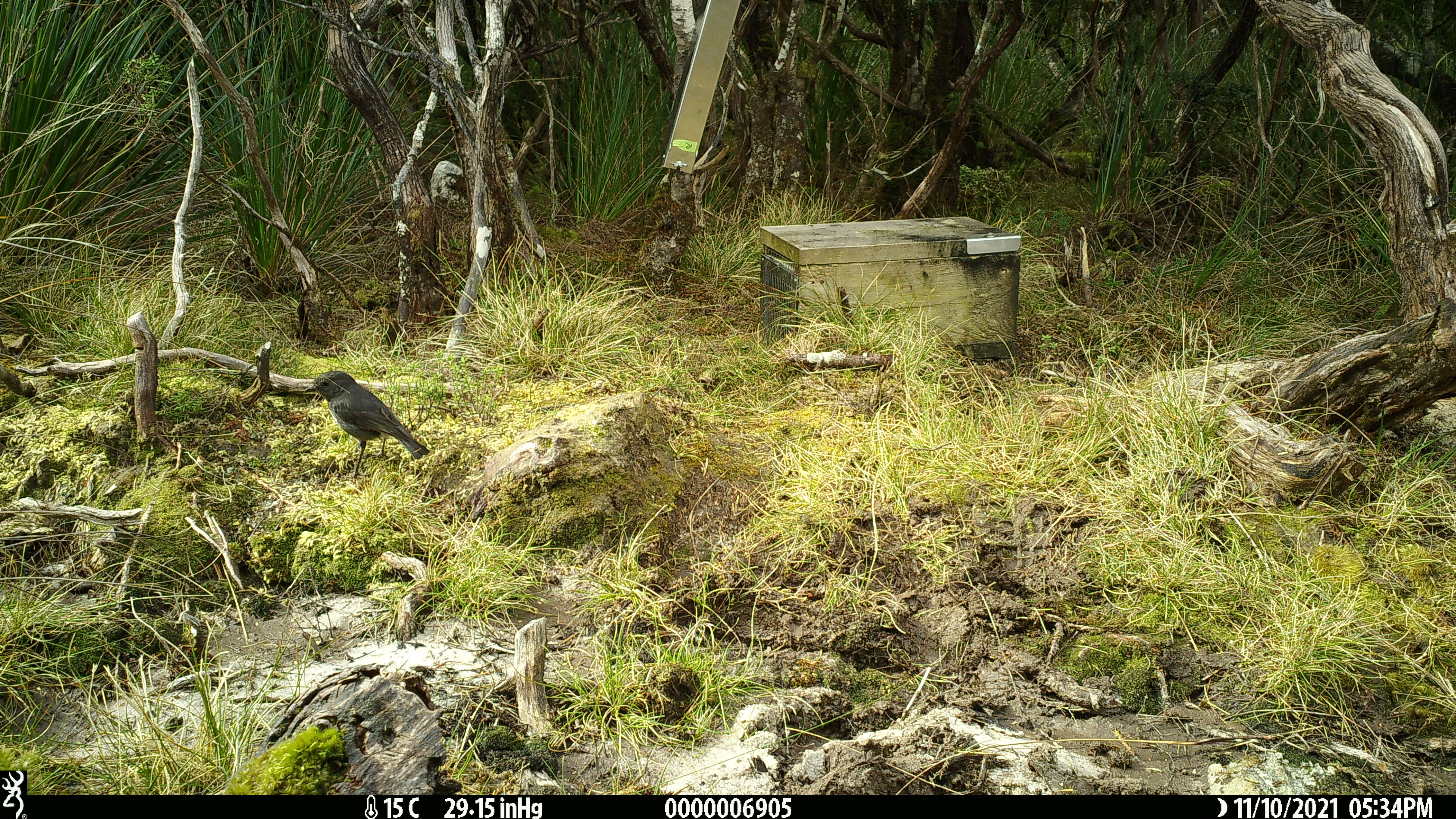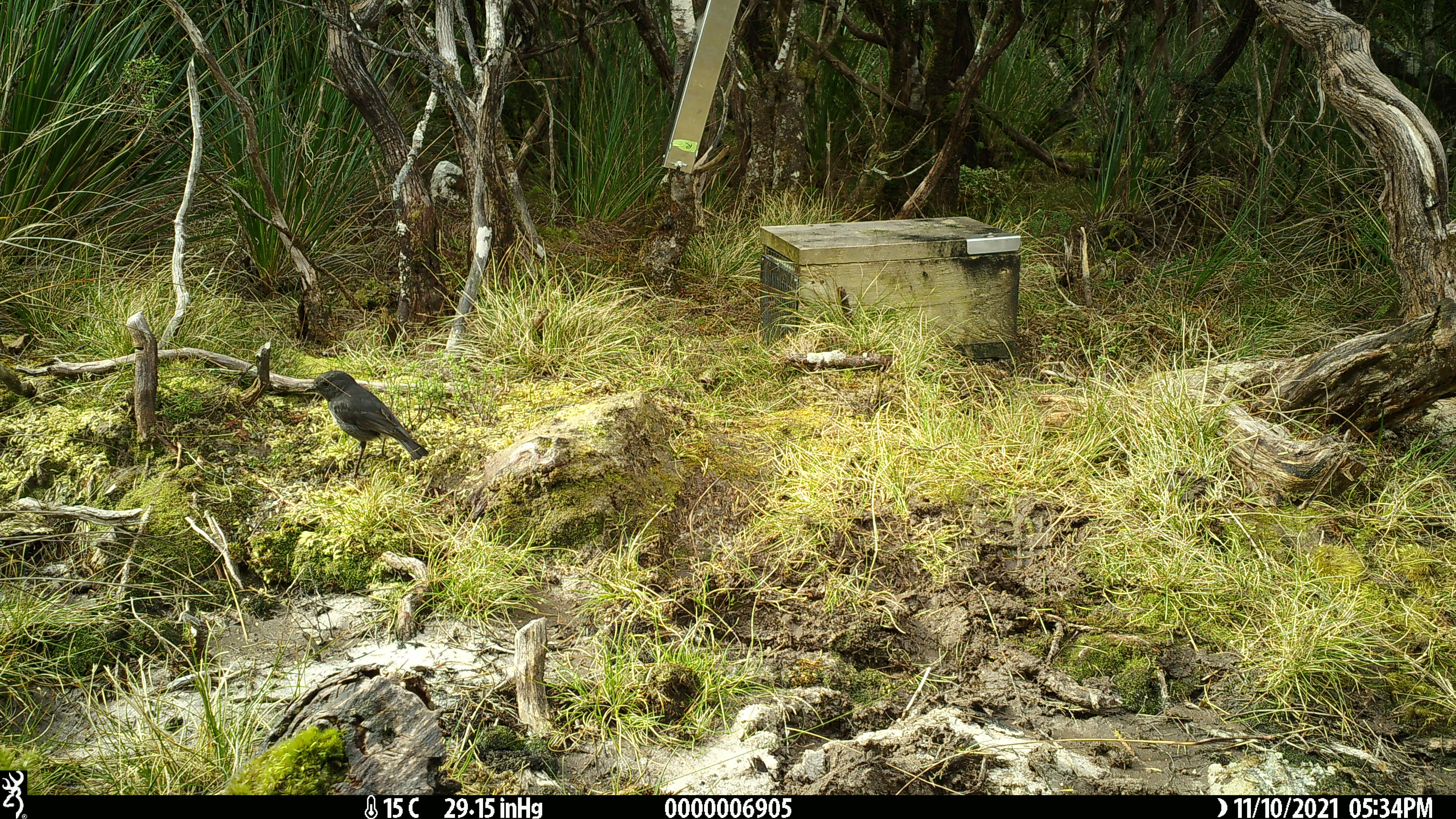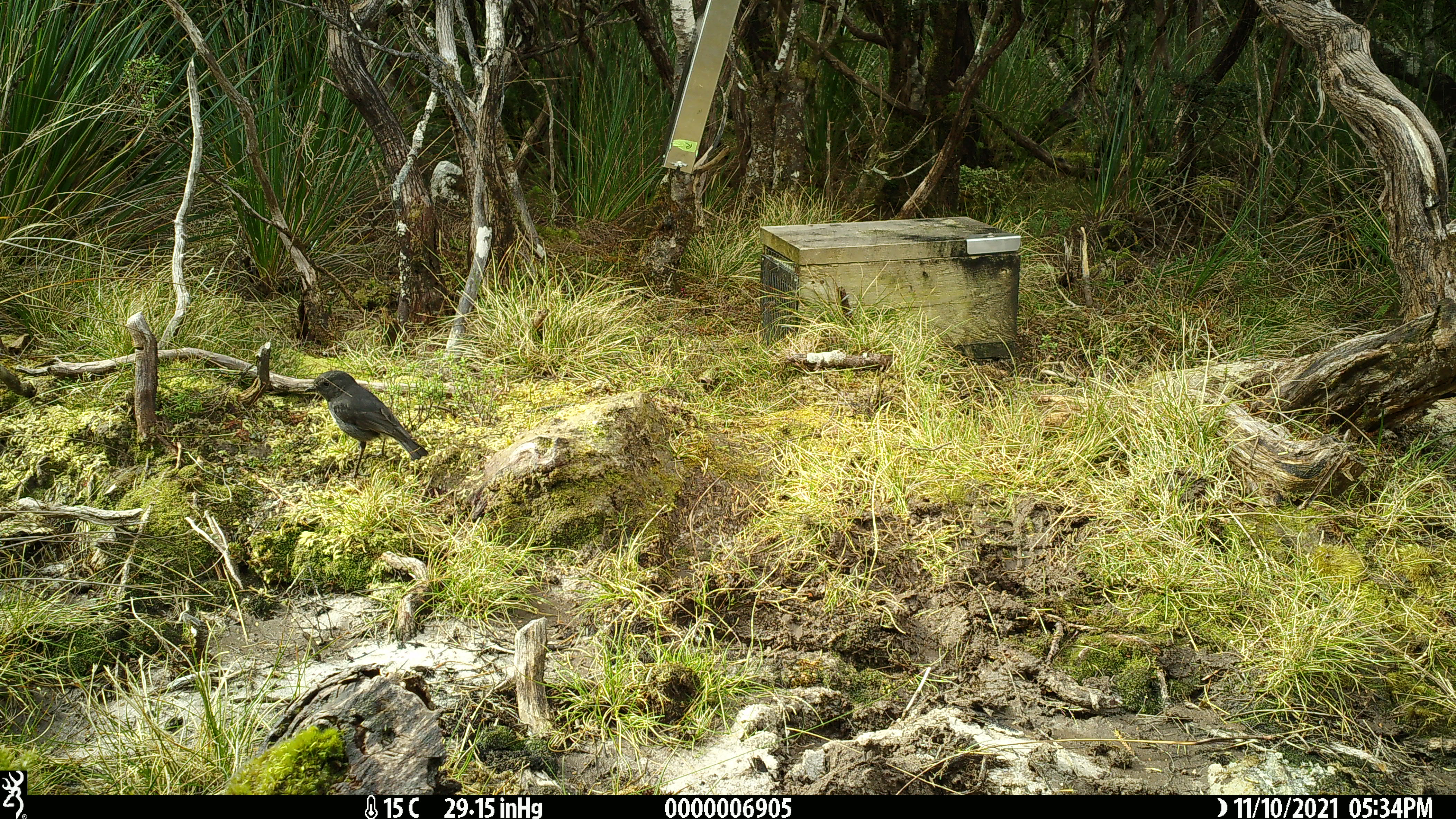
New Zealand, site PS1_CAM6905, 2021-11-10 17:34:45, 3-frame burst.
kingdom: Animalia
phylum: Chordata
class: Aves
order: Passeriformes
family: Petroicidae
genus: Petroica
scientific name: Petroica australis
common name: new zealand robin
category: robin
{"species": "robin (new zealand robin) (Petroica australis)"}